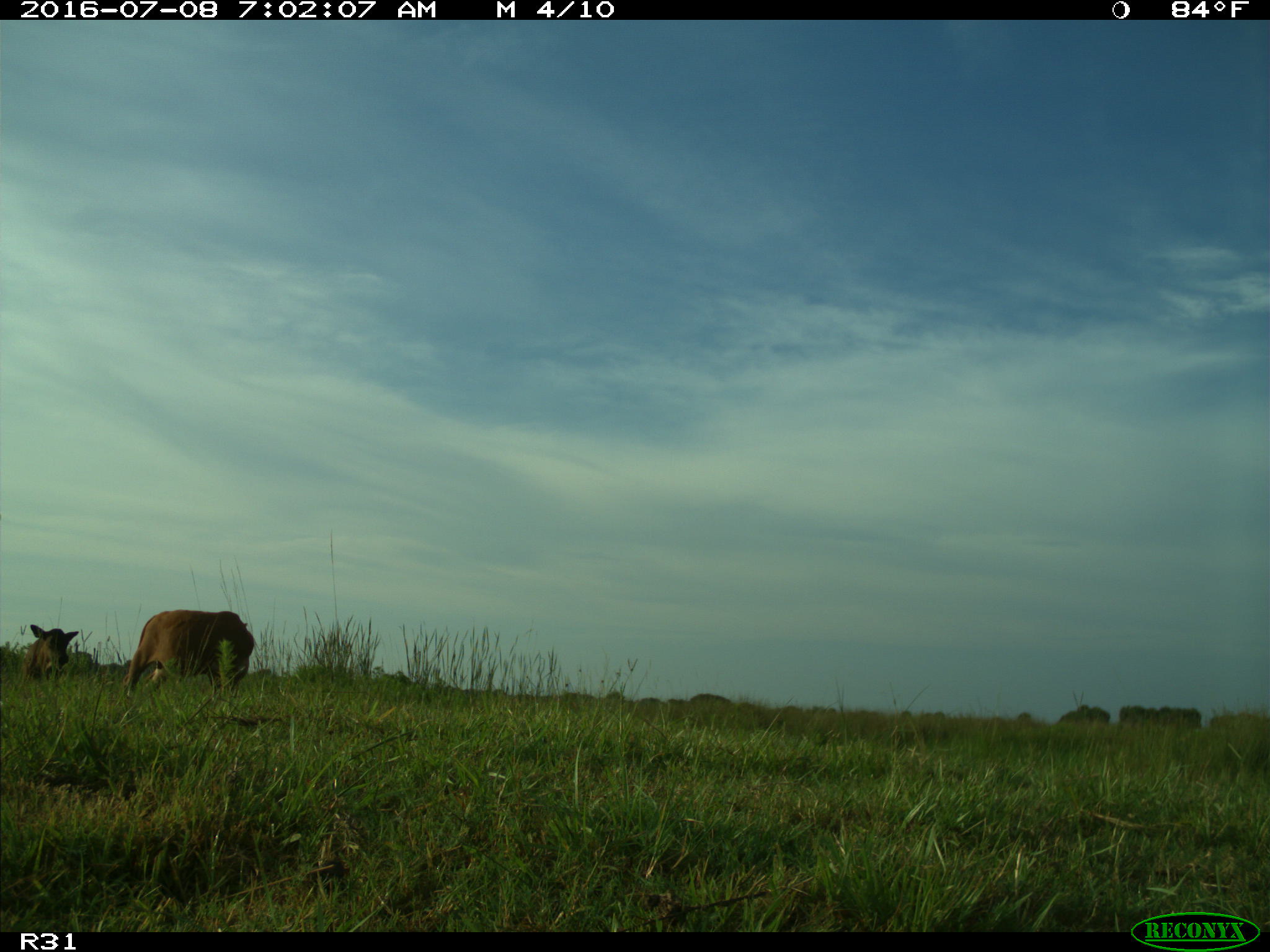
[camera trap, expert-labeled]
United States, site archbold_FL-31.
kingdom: Animalia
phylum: Chordata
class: Mammalia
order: Artiodactyla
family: Bovidae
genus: Bos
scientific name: Bos taurus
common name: domestic cow